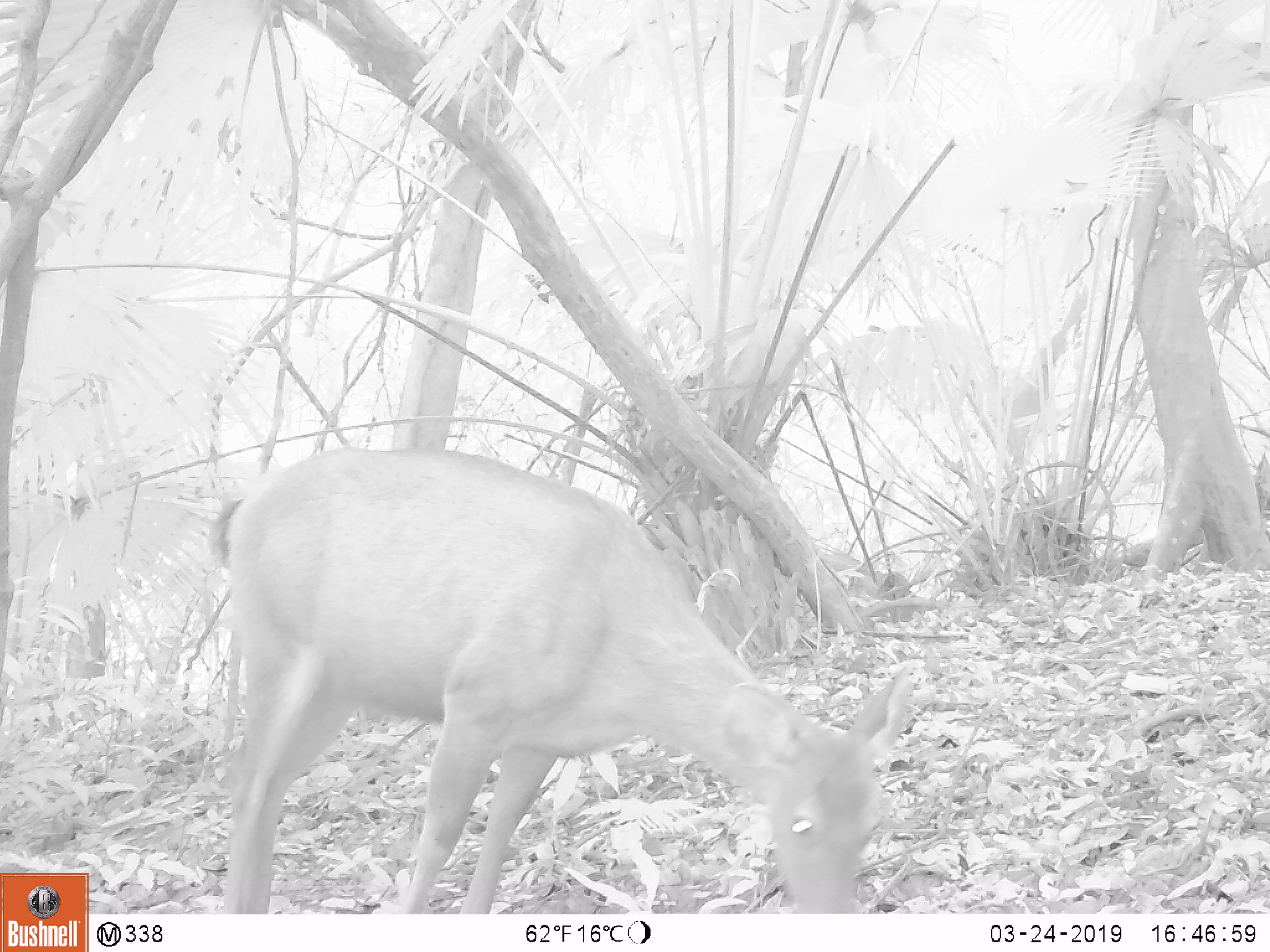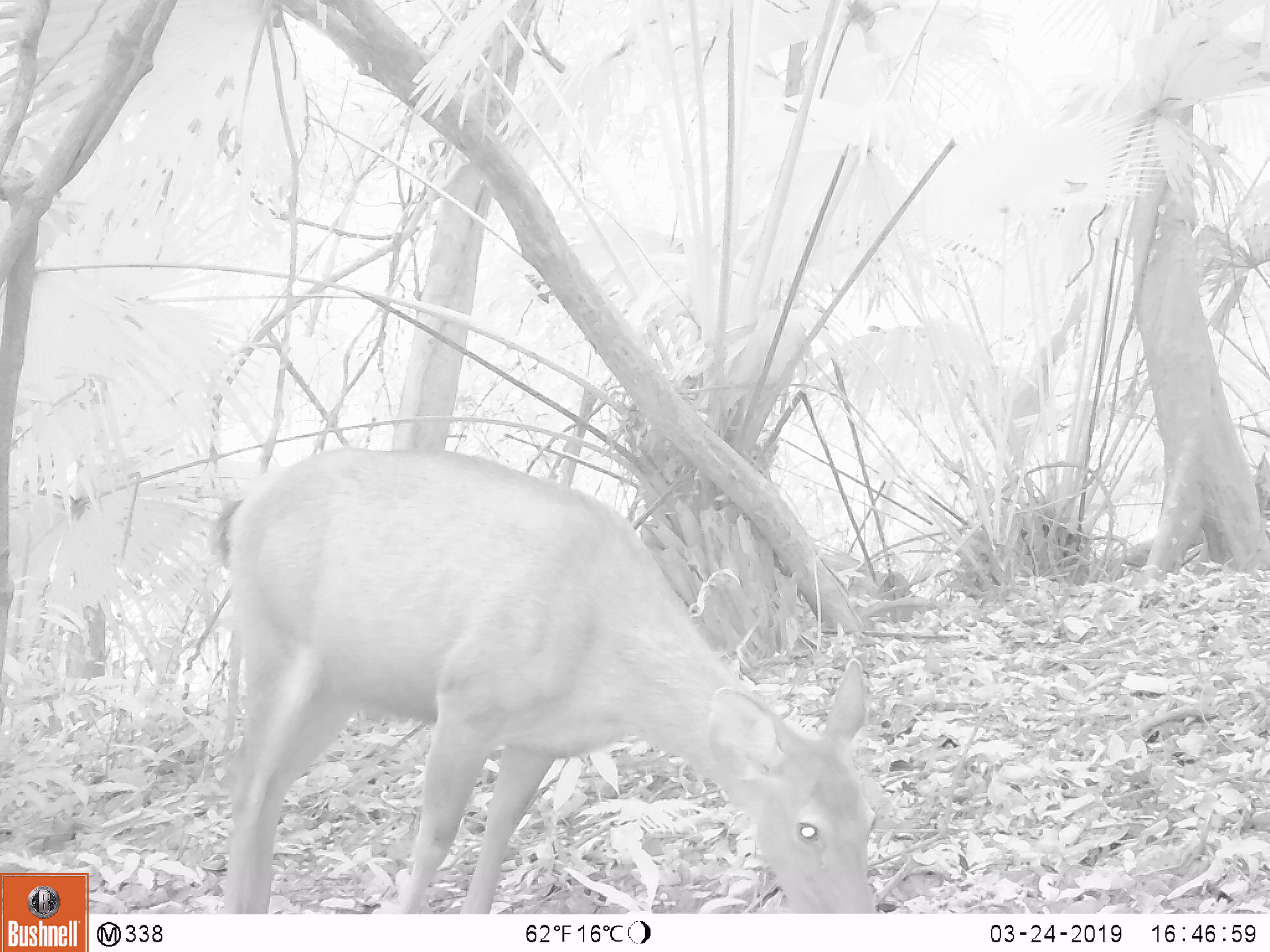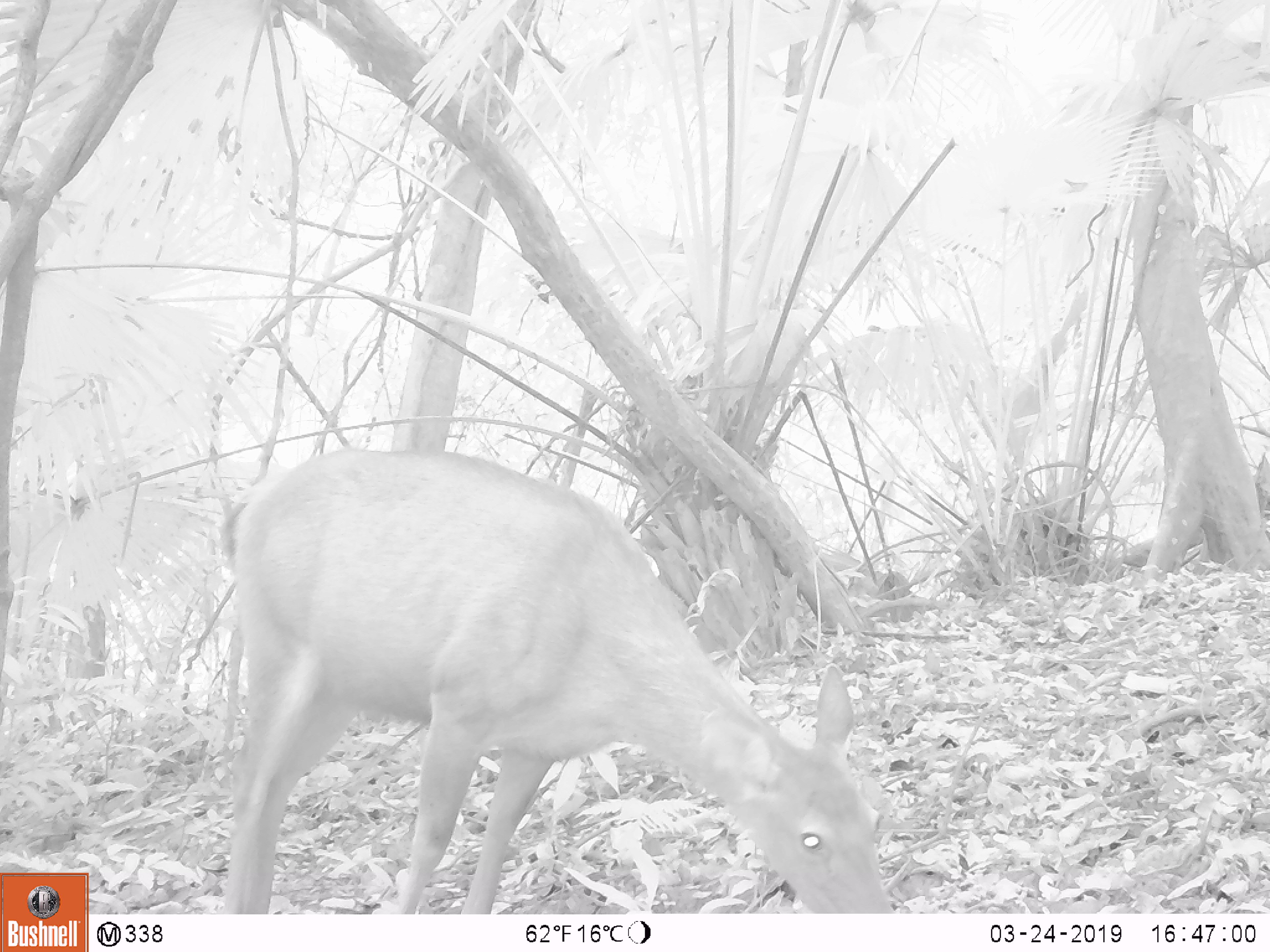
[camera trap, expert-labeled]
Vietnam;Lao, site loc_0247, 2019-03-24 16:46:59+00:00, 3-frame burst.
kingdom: Animalia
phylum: Chordata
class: Mammalia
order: Artiodactyla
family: Cervidae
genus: Rusa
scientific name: Rusa unicolor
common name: sambar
Sambar (Rusa unicolor). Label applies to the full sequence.